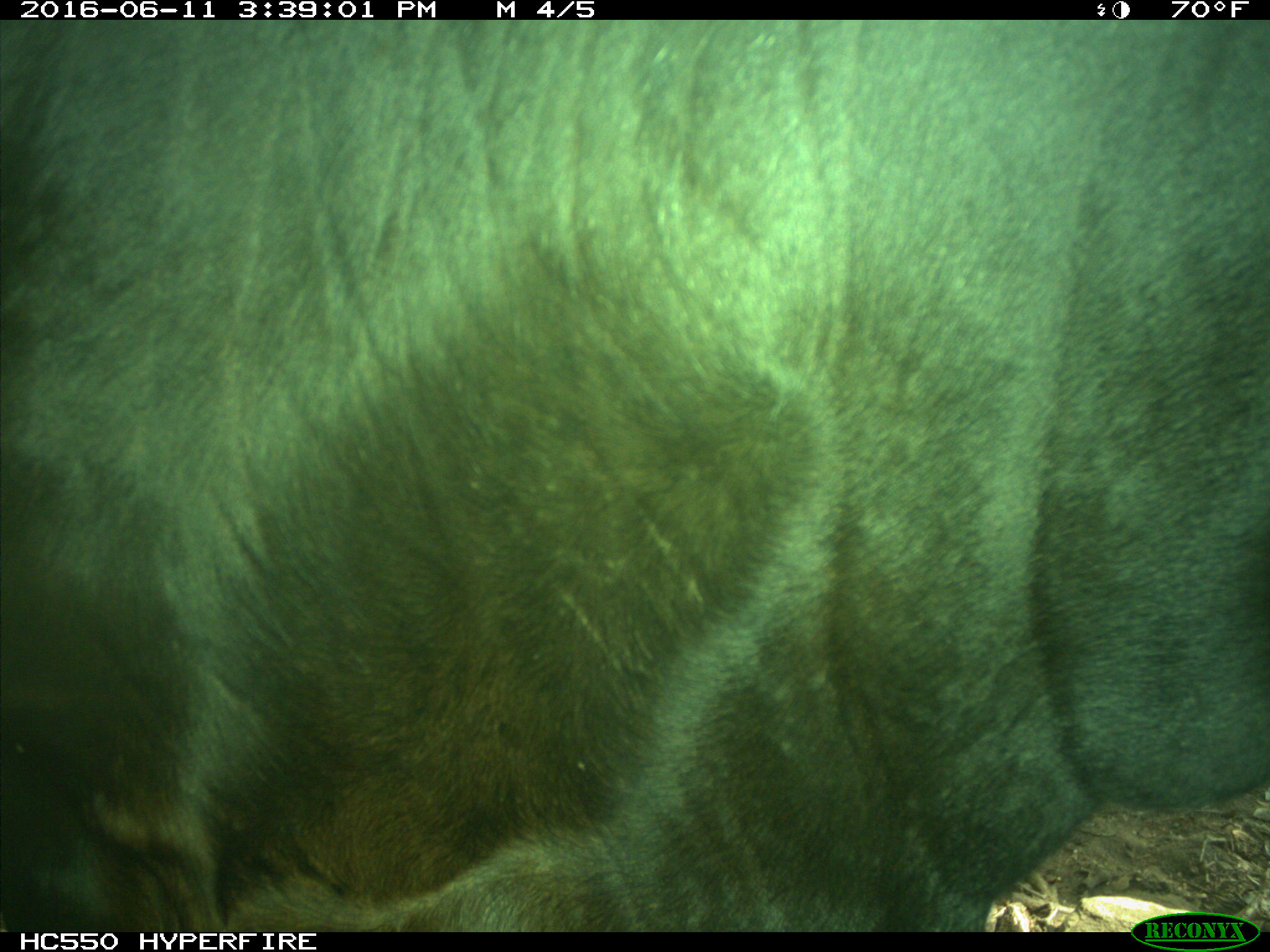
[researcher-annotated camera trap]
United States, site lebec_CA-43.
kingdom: Animalia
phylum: Chordata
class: Mammalia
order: Artiodactyla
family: Bovidae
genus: Bos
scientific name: Bos taurus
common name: domestic cow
Bos taurus (domestic cow).